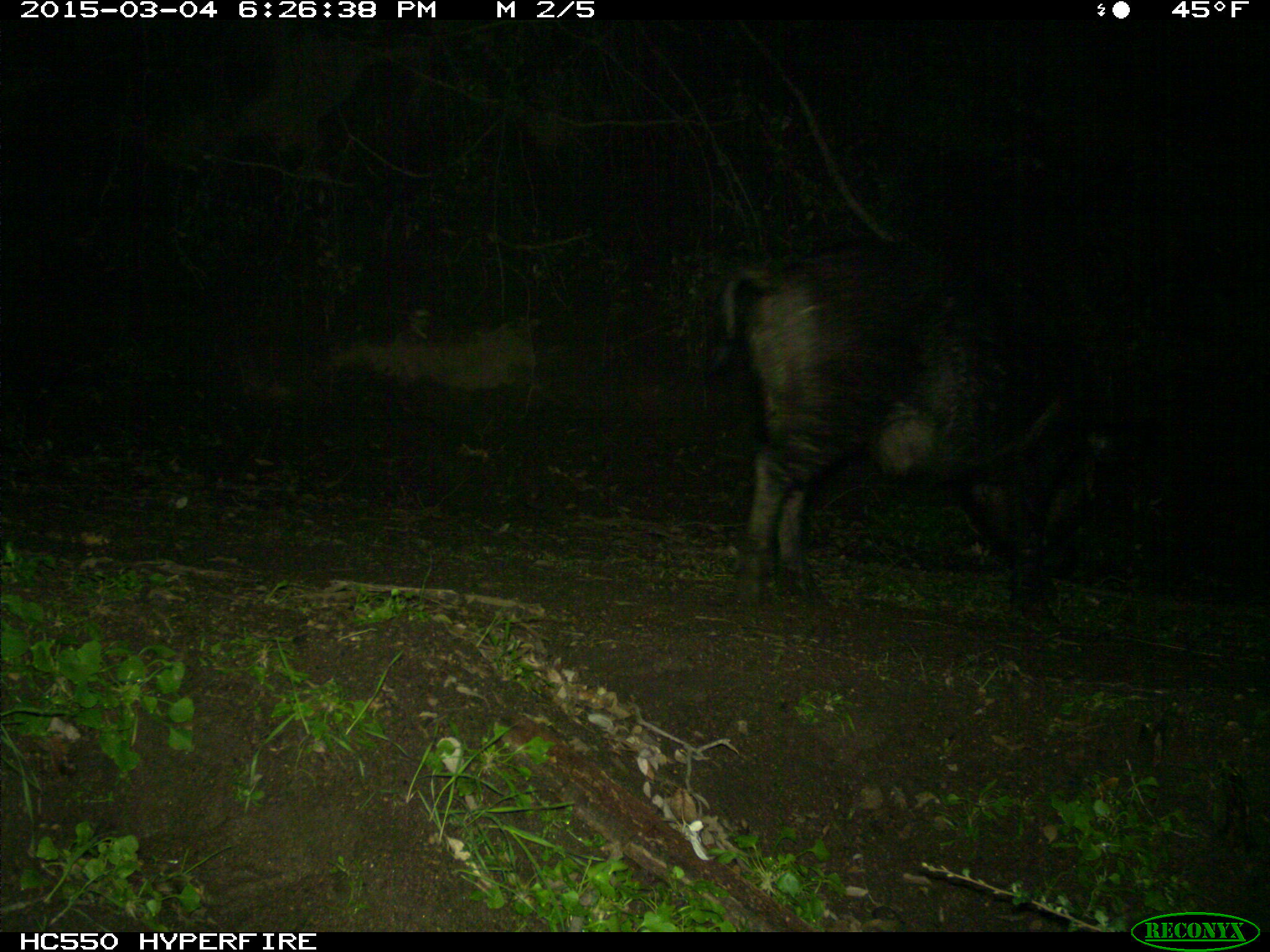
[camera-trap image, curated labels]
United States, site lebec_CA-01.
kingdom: Animalia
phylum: Chordata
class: Mammalia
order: Artiodactyla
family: Suidae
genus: Sus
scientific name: Sus scrofa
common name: wild boar